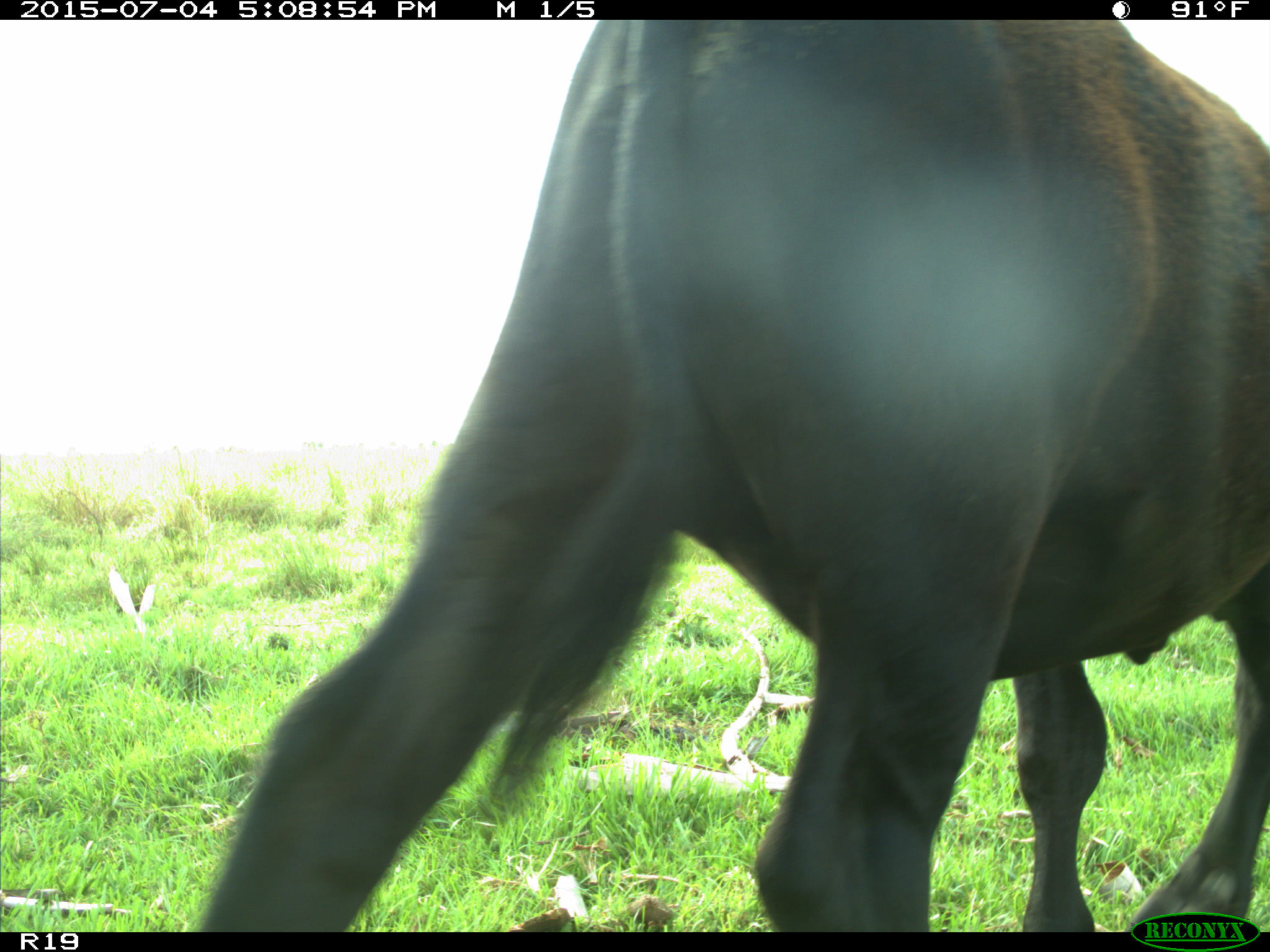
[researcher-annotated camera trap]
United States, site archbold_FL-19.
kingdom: Animalia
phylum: Chordata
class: Mammalia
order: Artiodactyla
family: Bovidae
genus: Bos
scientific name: Bos taurus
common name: domestic cow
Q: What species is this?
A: Bos taurus (domestic cow).